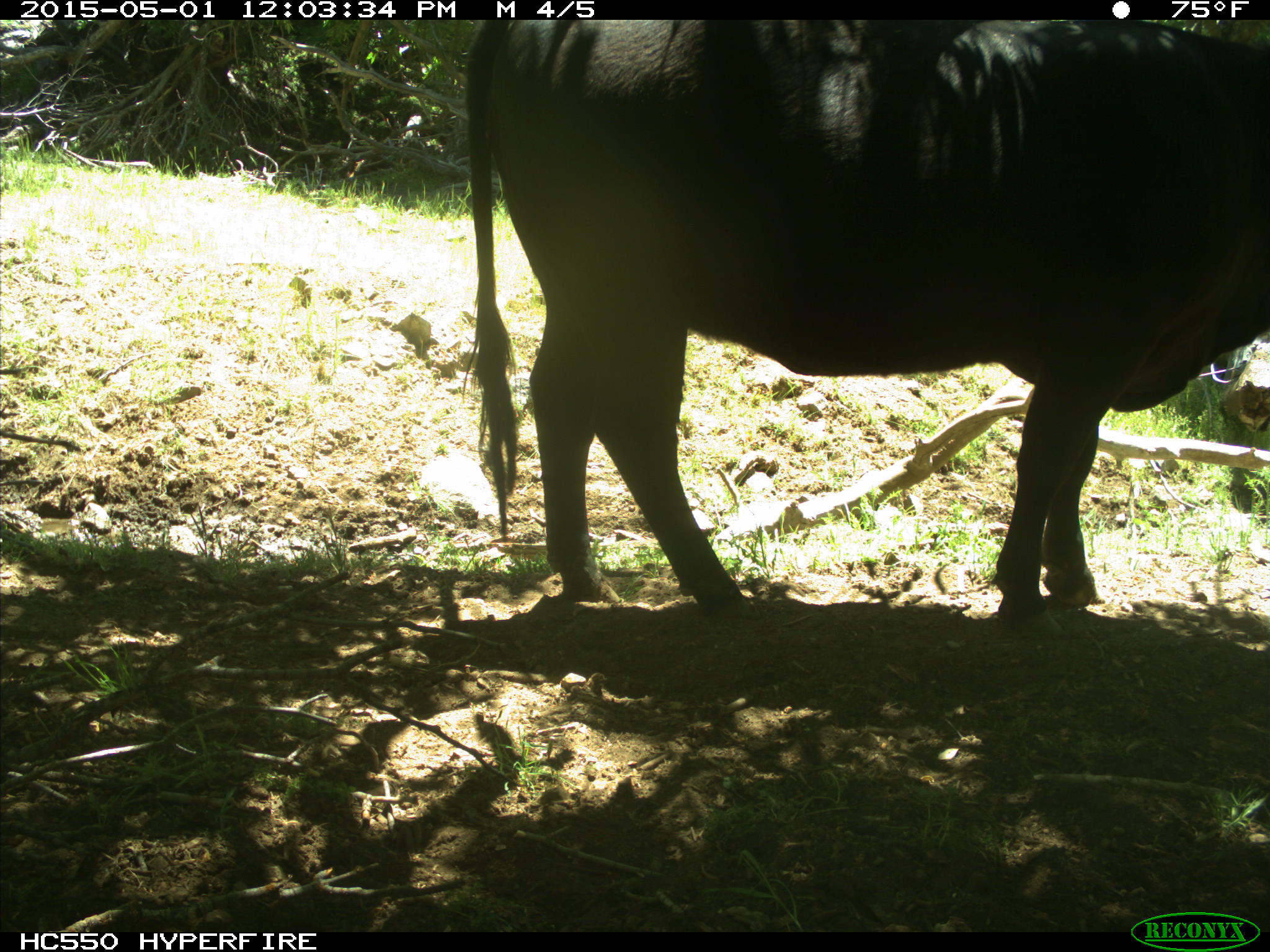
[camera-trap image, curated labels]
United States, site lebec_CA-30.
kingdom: Animalia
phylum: Chordata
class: Mammalia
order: Artiodactyla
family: Bovidae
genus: Bos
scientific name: Bos taurus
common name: domestic cow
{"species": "Bos taurus (domestic cow)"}